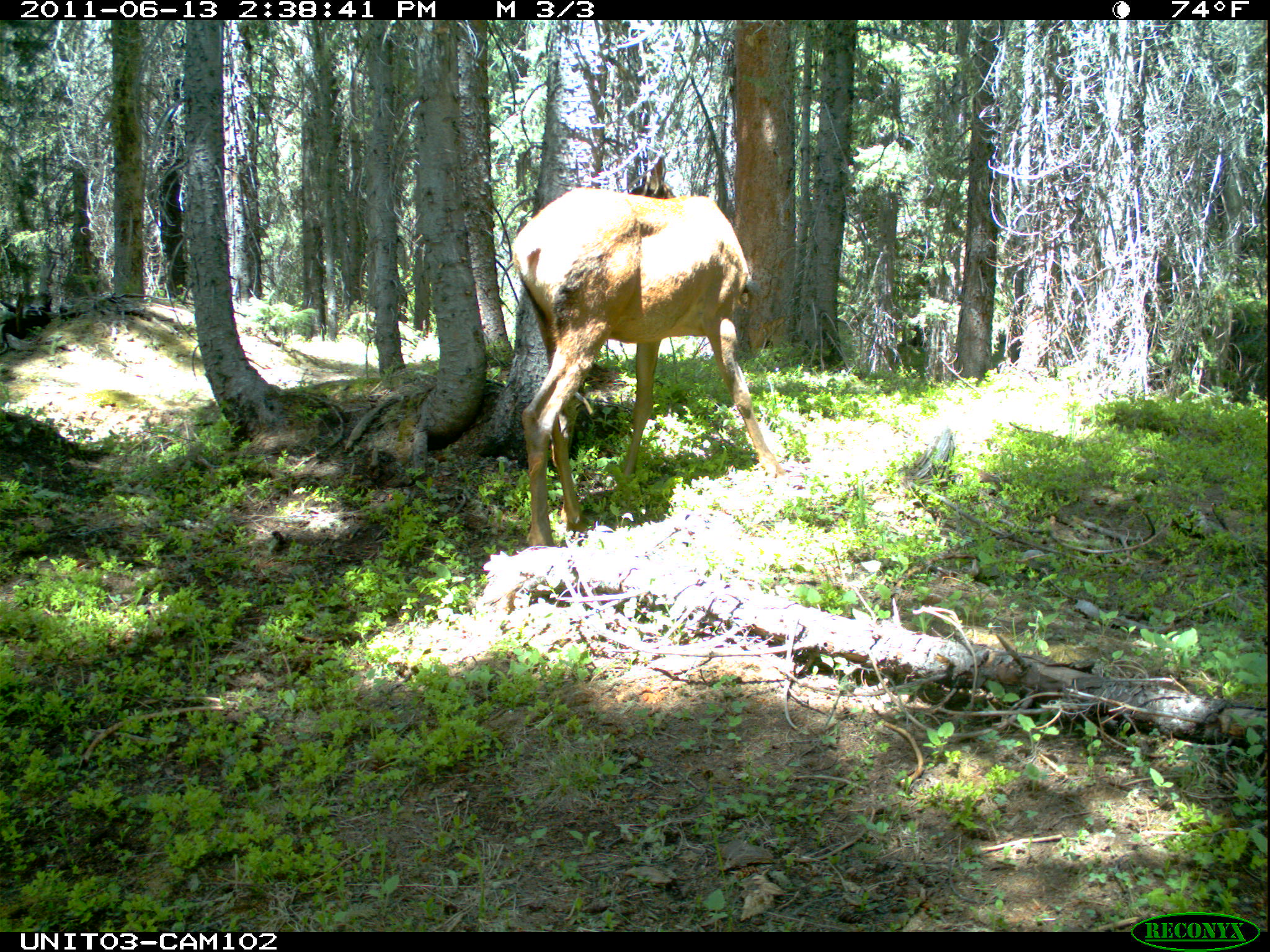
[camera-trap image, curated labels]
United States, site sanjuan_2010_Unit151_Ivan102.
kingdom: Animalia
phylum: Chordata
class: Mammalia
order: Artiodactyla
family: Cervidae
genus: Cervus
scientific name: Cervus elaphus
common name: red deer